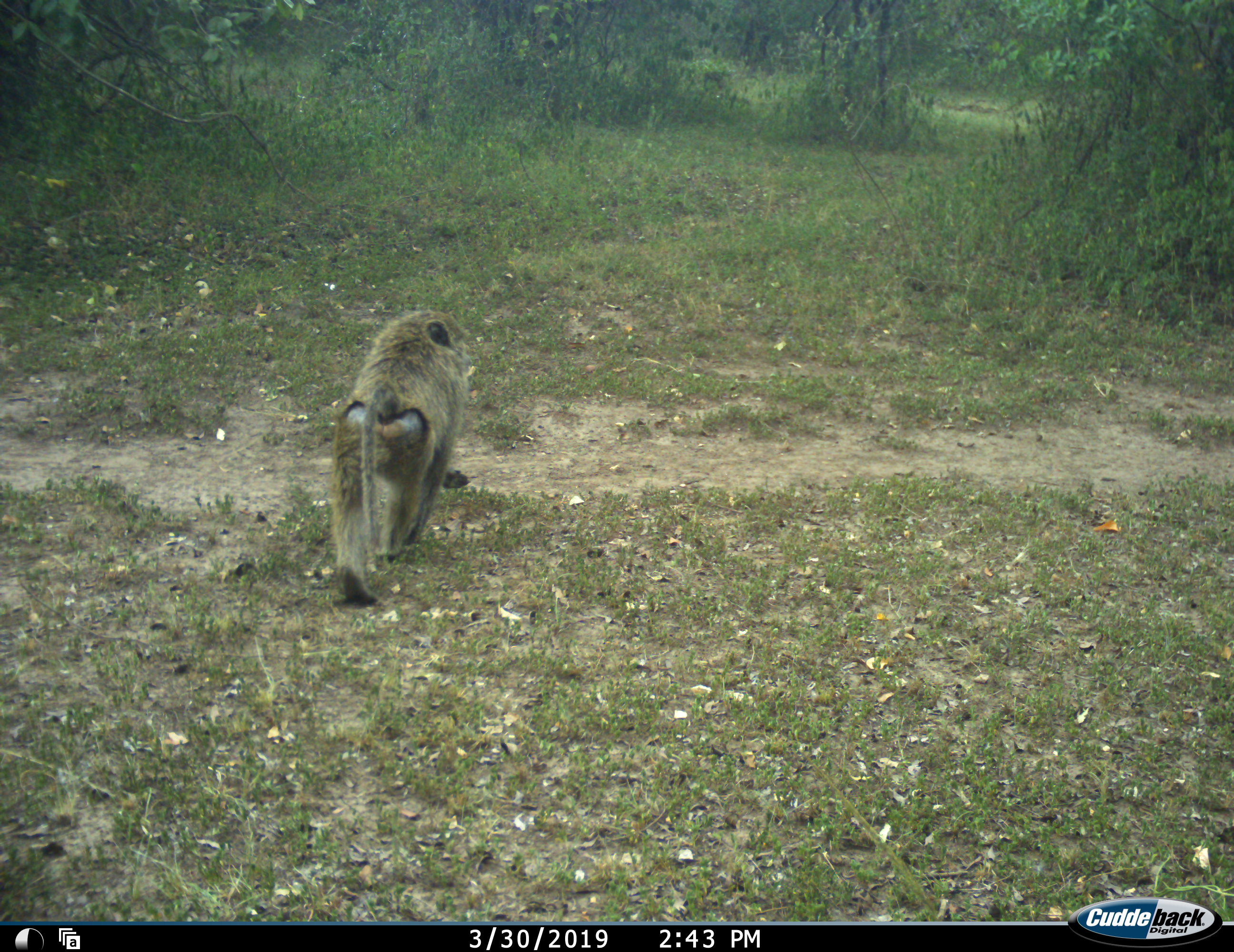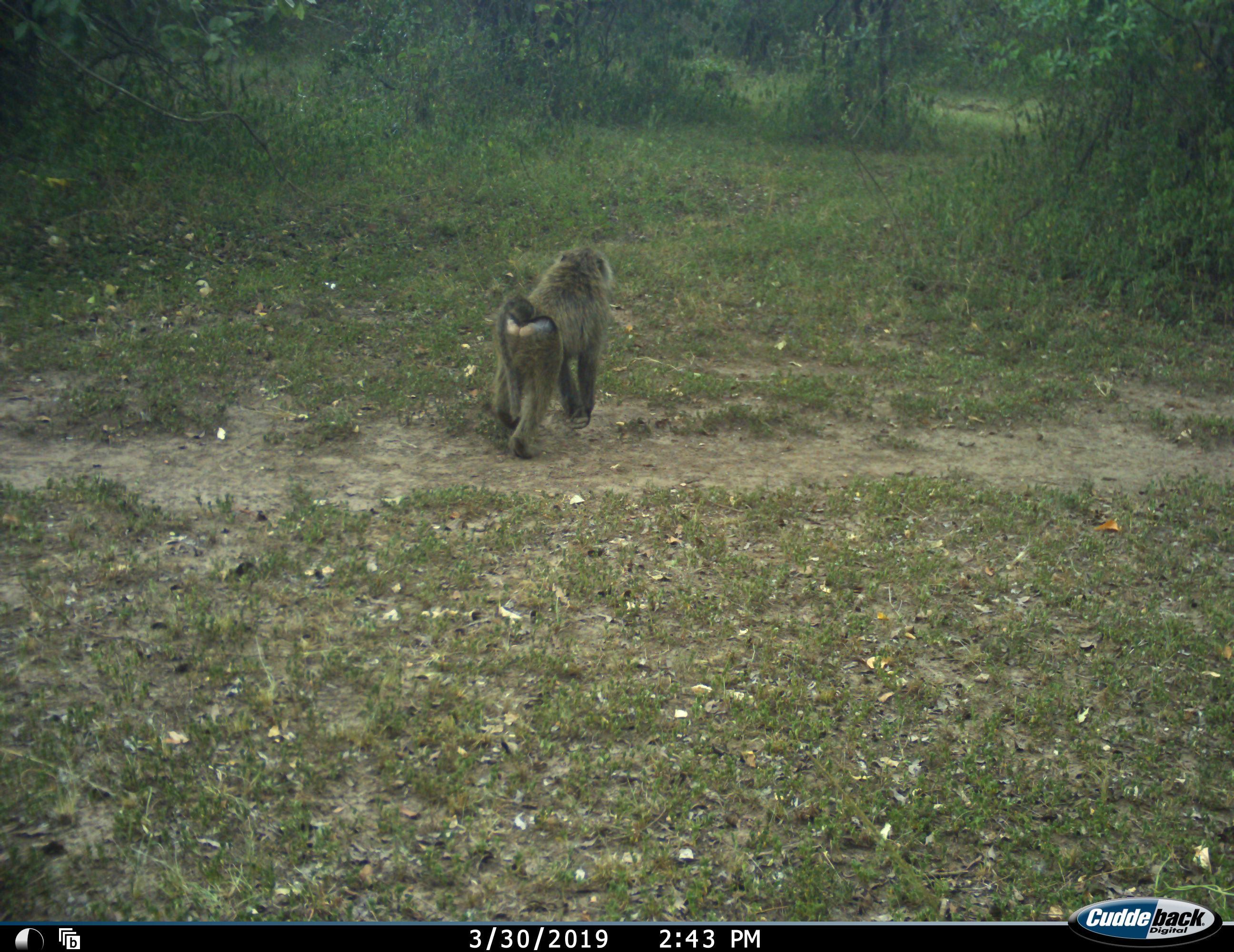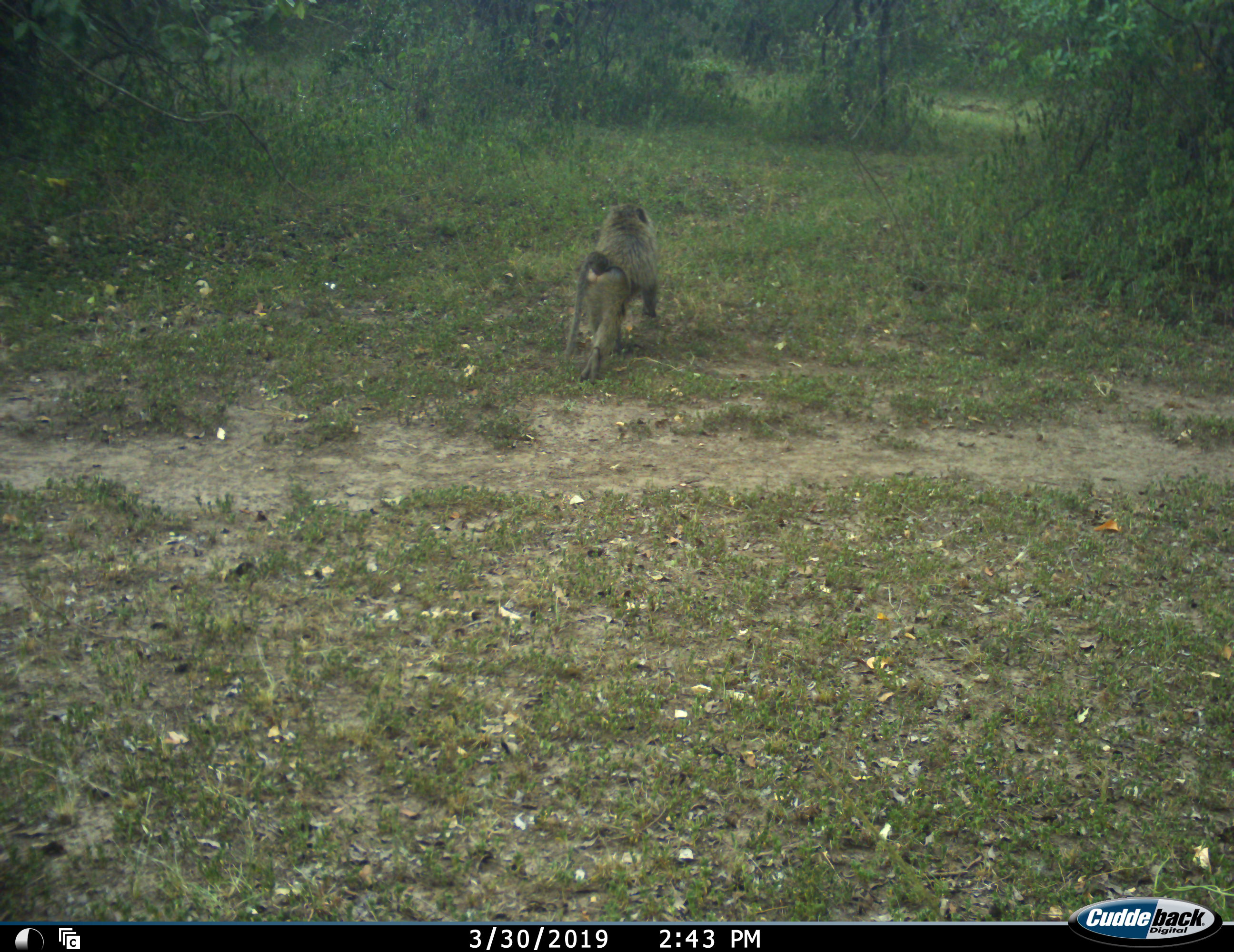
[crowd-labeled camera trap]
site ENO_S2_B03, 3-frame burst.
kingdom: Animalia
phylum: Chordata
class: Mammalia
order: Primates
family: Cercopithecidae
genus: Papio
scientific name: Papio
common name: baboon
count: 1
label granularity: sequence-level